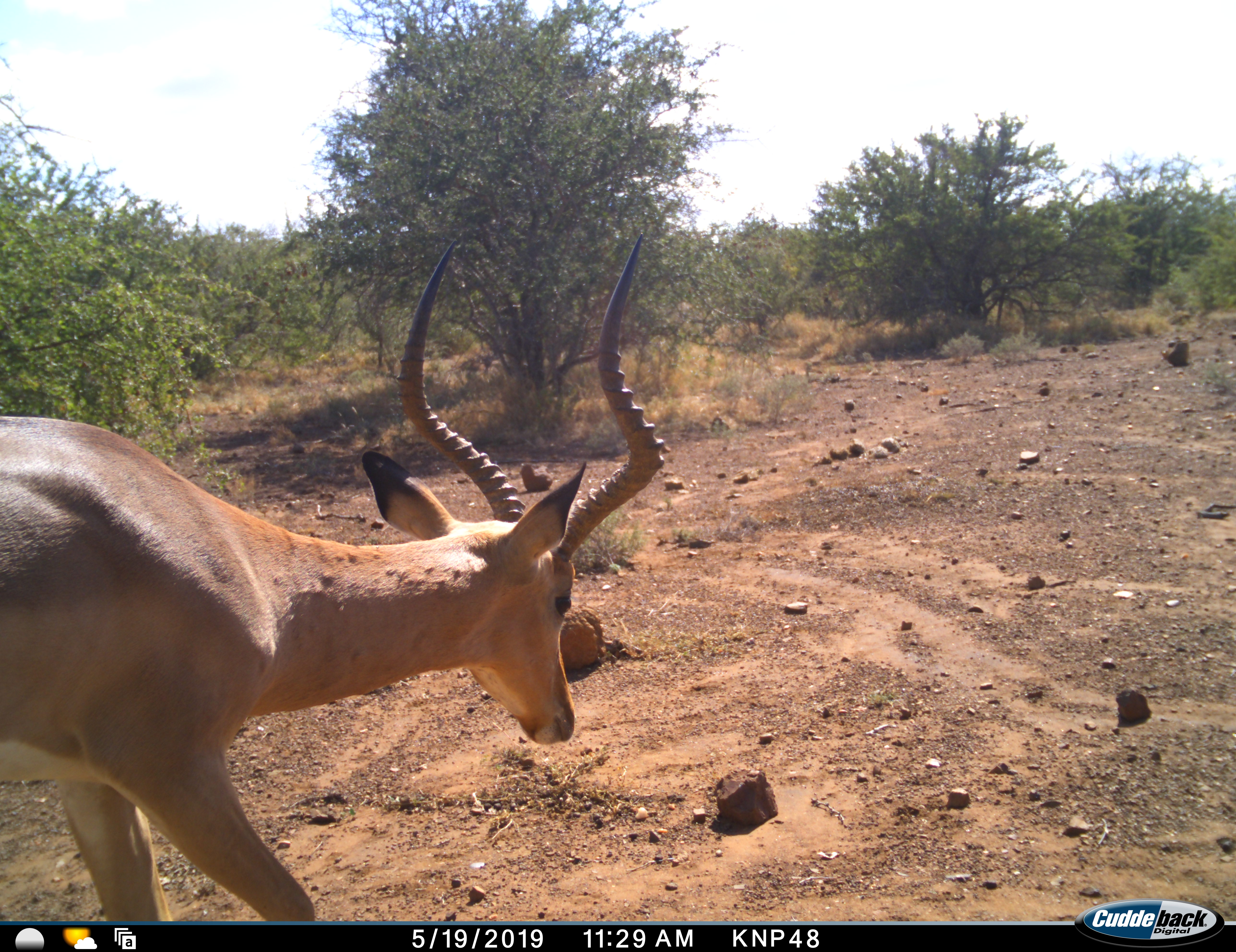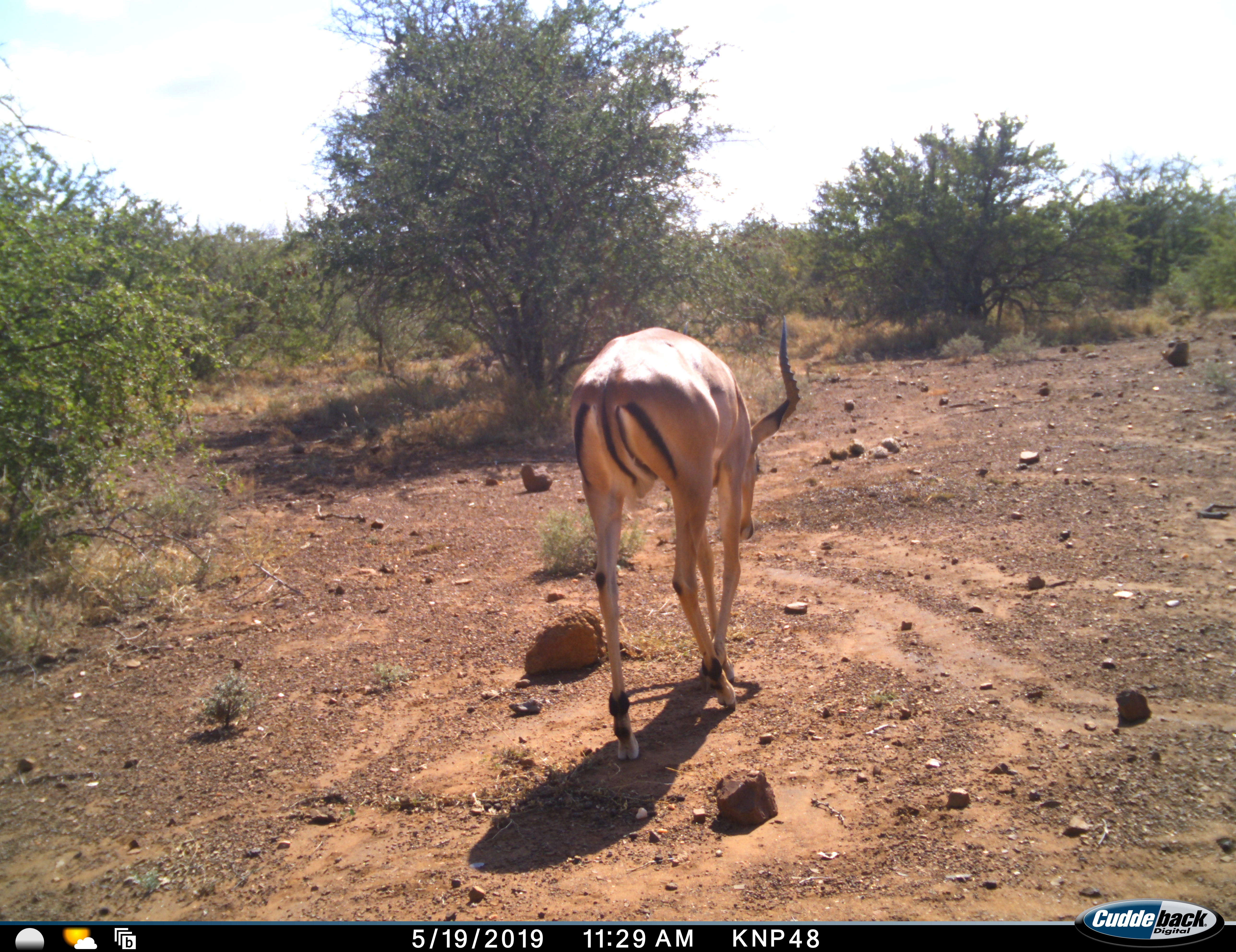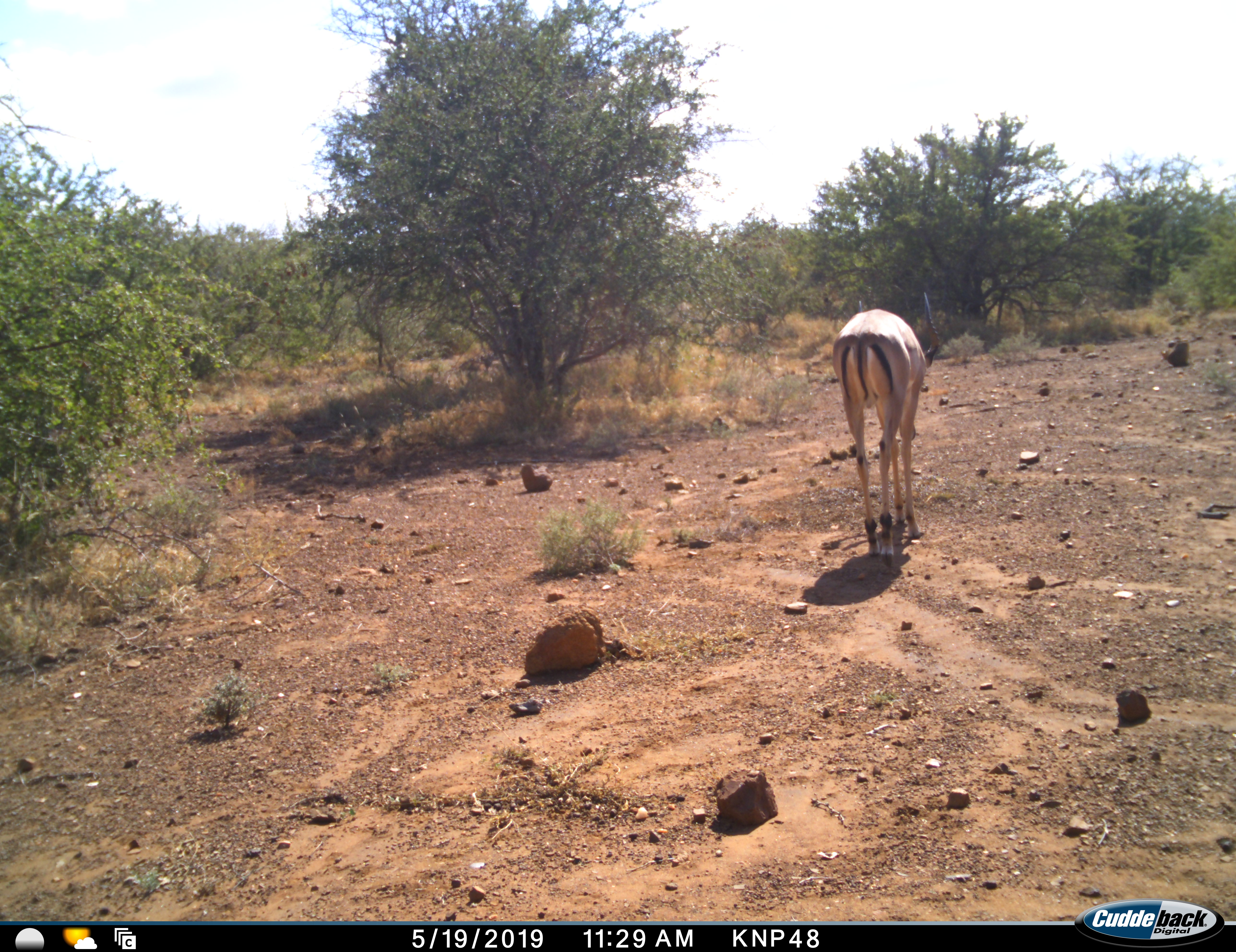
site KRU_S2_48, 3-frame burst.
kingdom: Animalia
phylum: Chordata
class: Mammalia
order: Artiodactyla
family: Bovidae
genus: Aepyceros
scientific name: Aepyceros melampus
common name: impala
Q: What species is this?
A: Impala (Aepyceros melampus).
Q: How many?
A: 1.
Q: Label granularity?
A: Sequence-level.